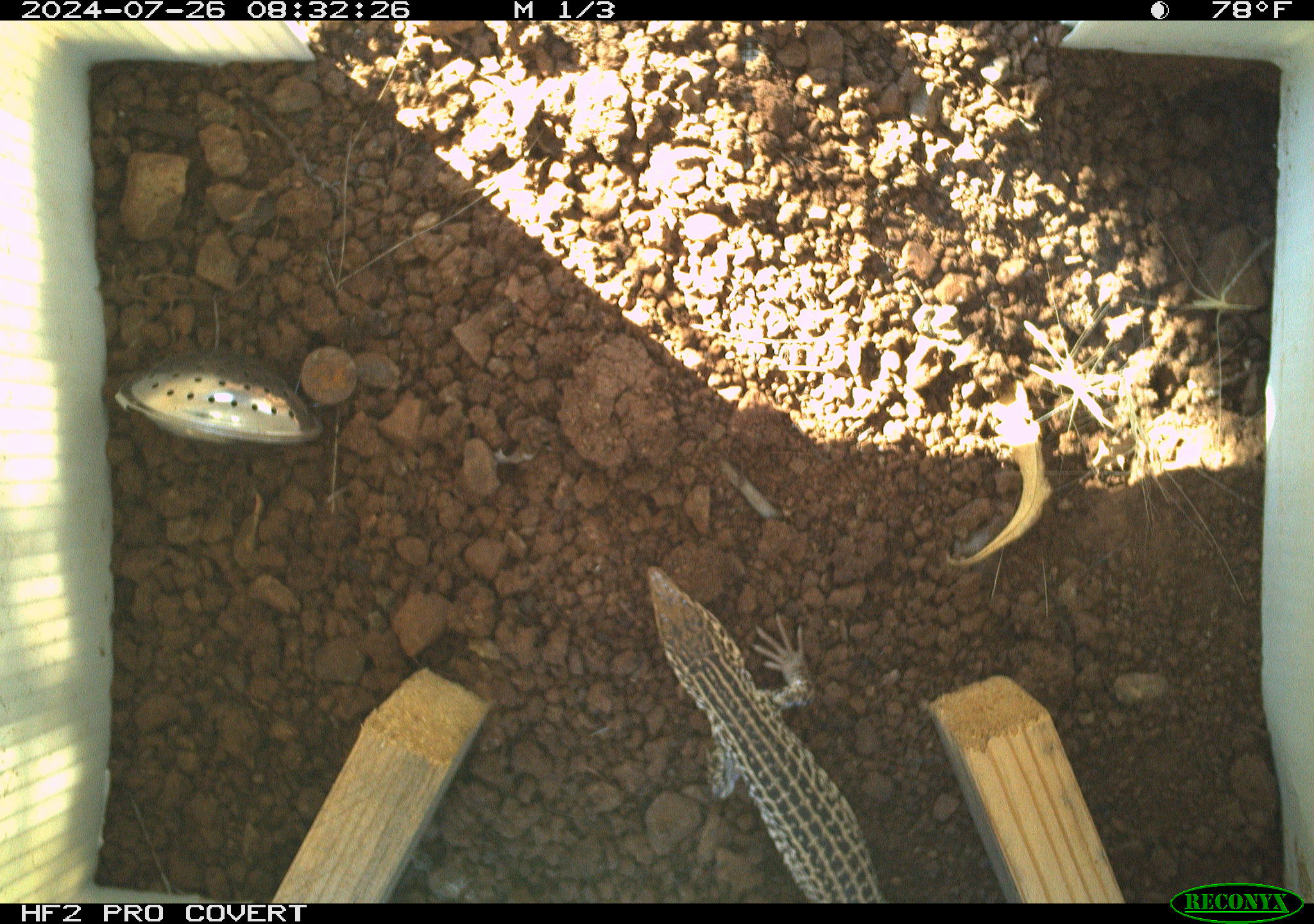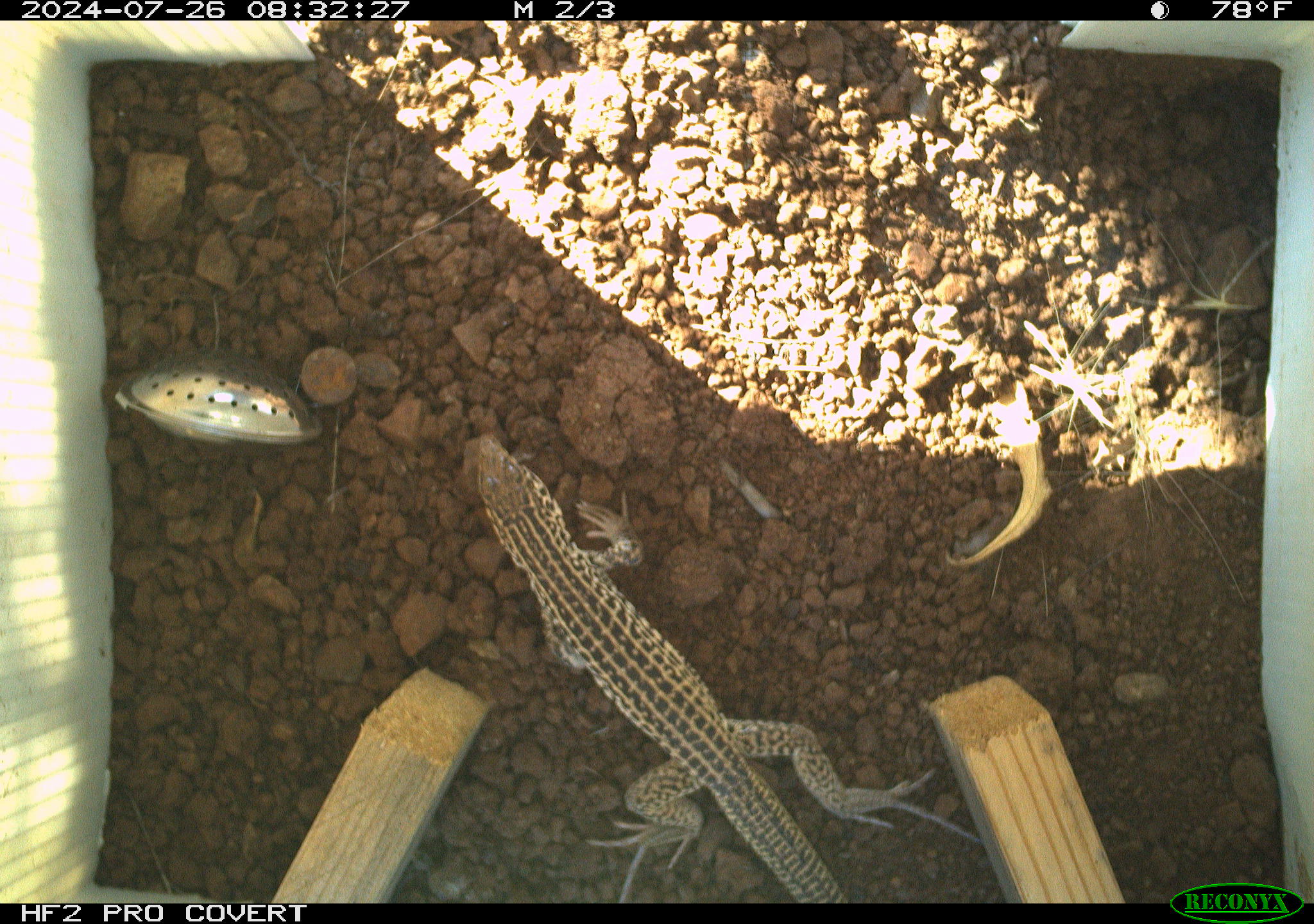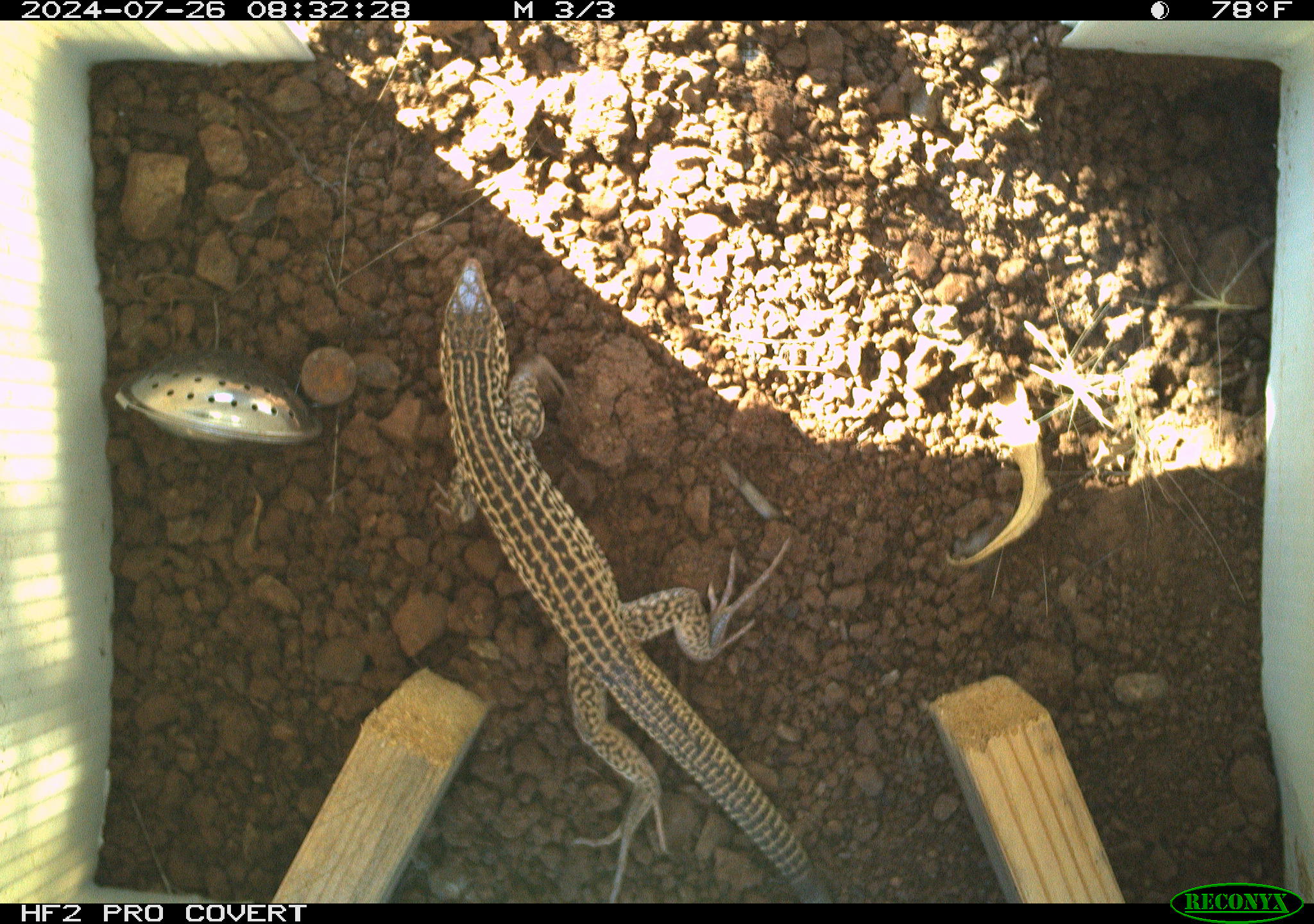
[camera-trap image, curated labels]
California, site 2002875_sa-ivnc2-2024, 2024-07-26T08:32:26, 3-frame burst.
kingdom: Animalia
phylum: Chordata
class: Reptilia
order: Squamata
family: Teiidae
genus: Aspidoscelis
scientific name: Aspidoscelis tigris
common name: western whiptail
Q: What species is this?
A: Western whiptail (Aspidoscelis tigris).